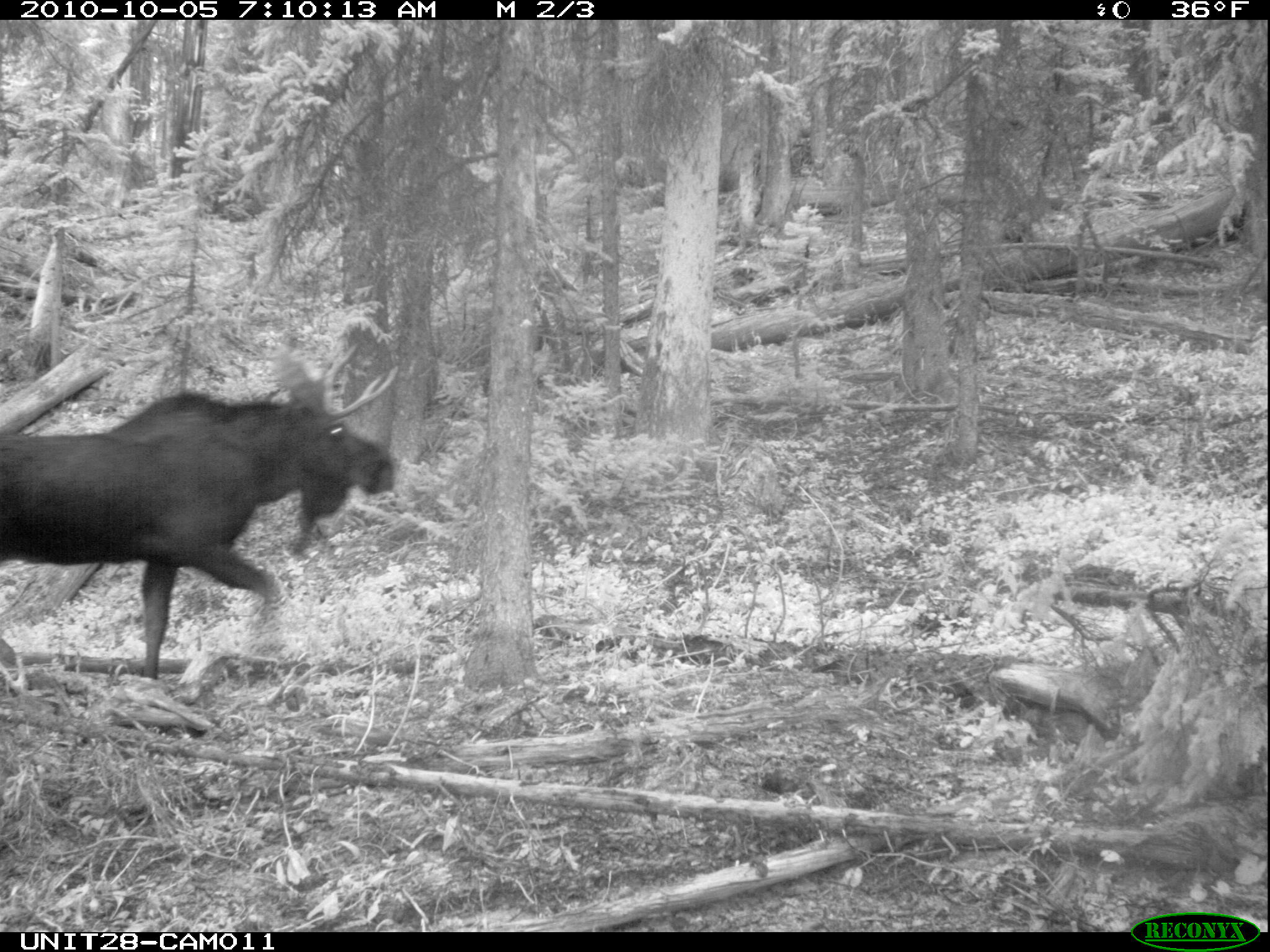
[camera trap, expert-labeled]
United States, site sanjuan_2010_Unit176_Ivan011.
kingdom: Animalia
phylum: Chordata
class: Mammalia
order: Artiodactyla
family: Cervidae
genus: Alces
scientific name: Alces alces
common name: moose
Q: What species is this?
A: Alces alces (moose).